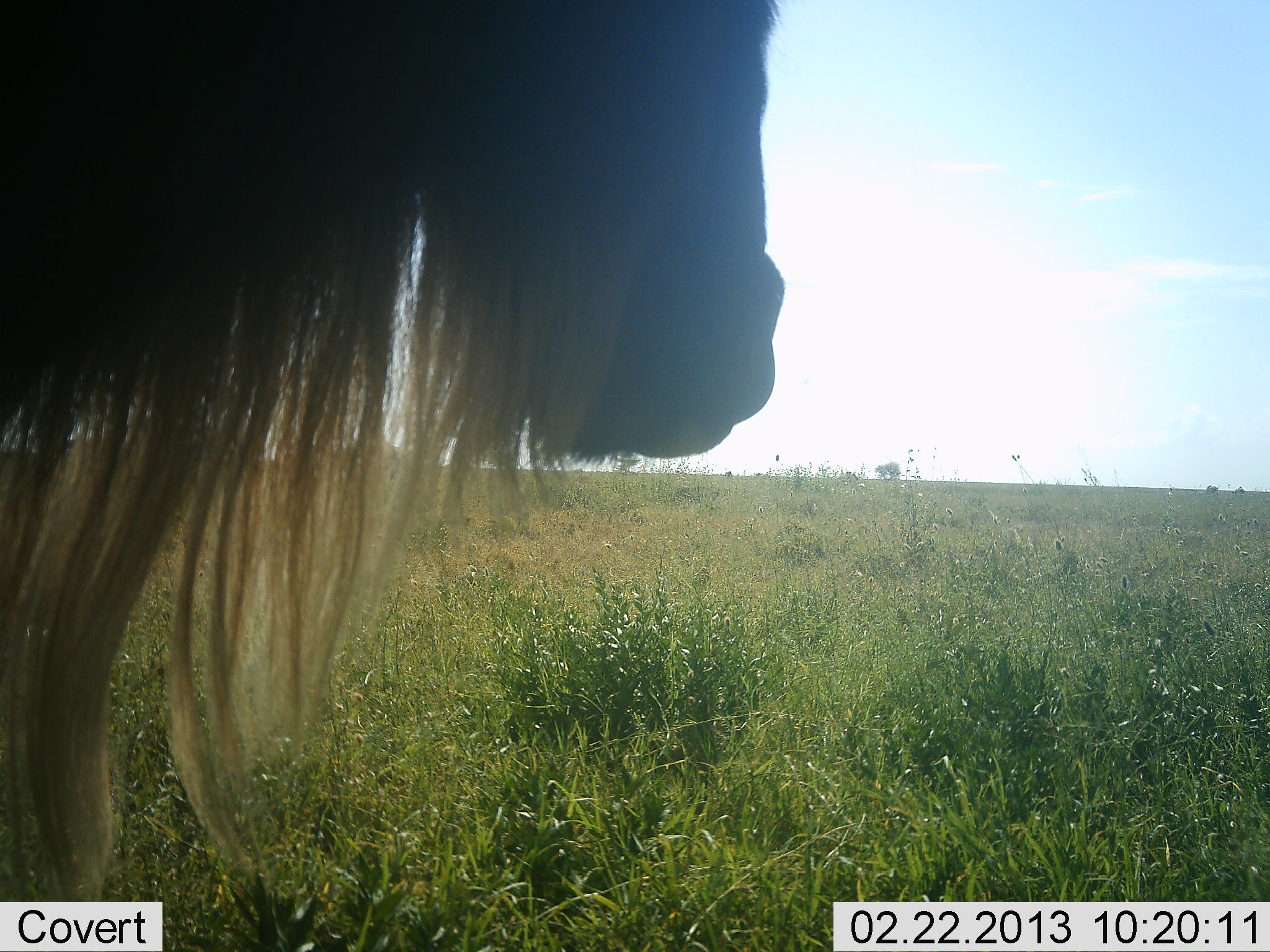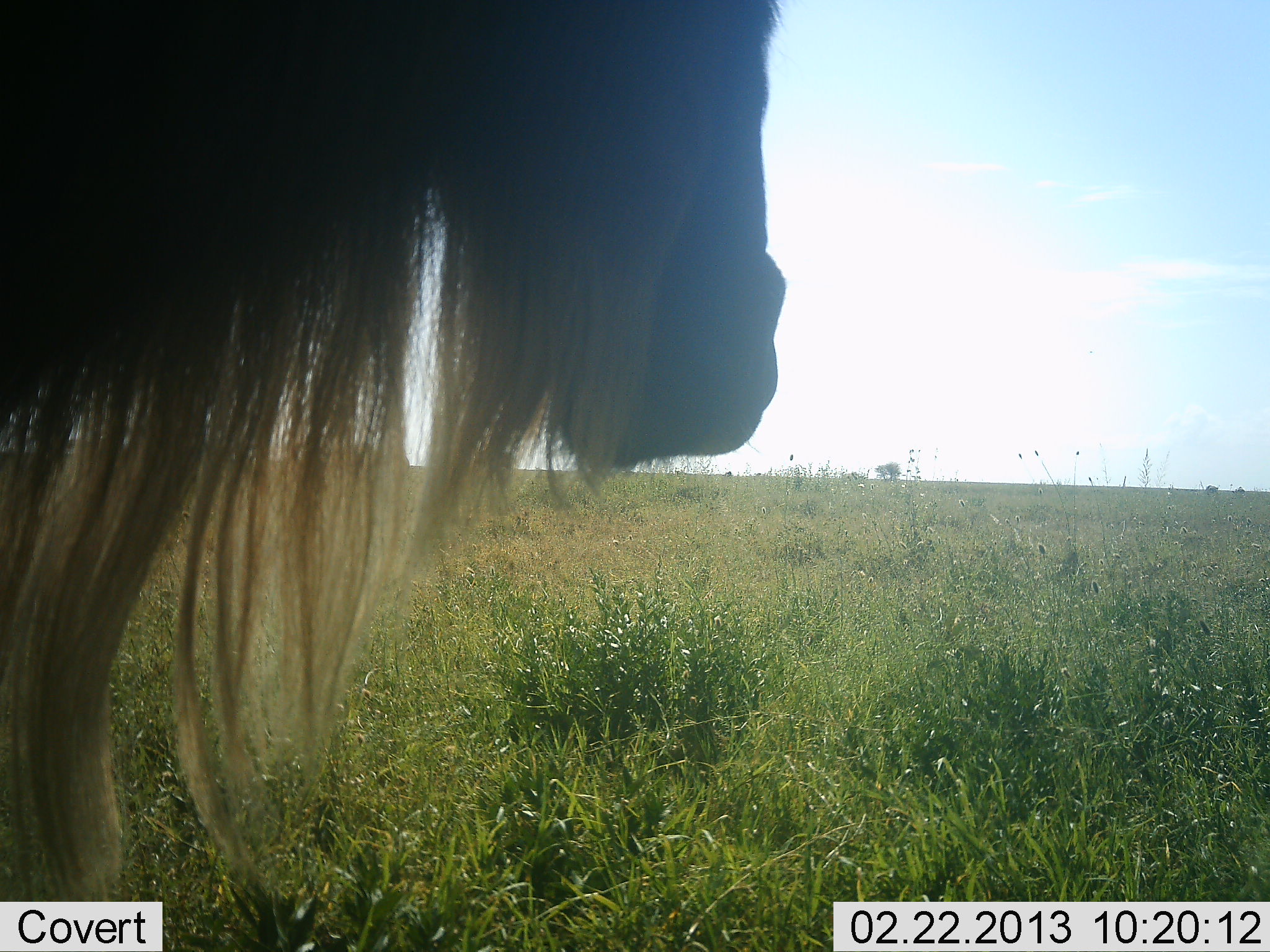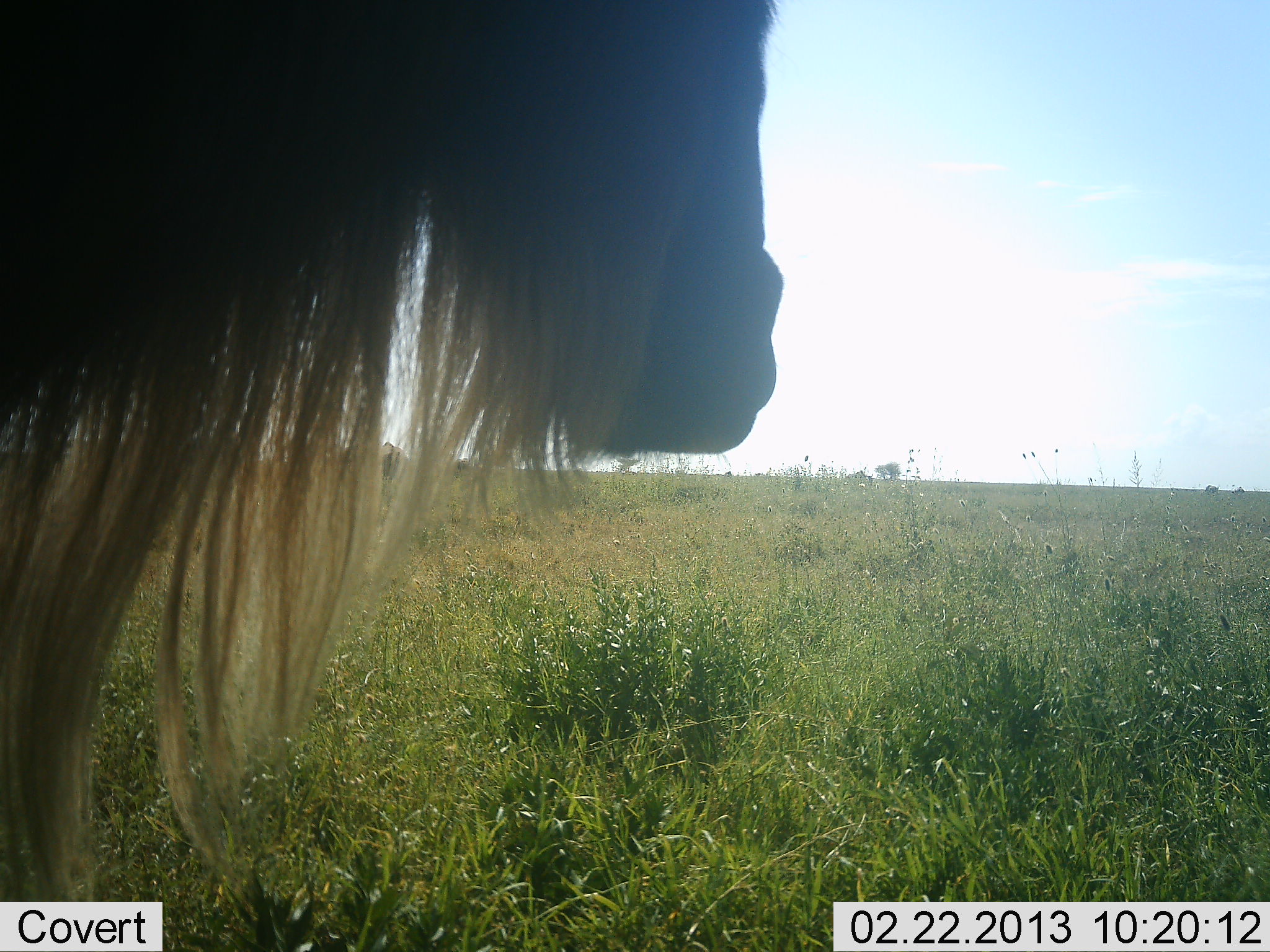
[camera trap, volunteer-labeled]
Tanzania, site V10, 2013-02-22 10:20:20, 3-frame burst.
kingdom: Animalia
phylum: Chordata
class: Mammalia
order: Artiodactyla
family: Bovidae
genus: Connochaetes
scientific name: Connochaetes taurinus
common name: blue wildebeest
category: wildebeest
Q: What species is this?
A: Wildebeest (blue wildebeest) (Connochaetes taurinus).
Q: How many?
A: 1.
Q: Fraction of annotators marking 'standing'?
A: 88%.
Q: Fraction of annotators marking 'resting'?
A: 0%.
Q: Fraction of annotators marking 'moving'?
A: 12%.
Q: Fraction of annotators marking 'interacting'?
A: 0%.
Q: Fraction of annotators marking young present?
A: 0%.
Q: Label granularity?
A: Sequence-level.